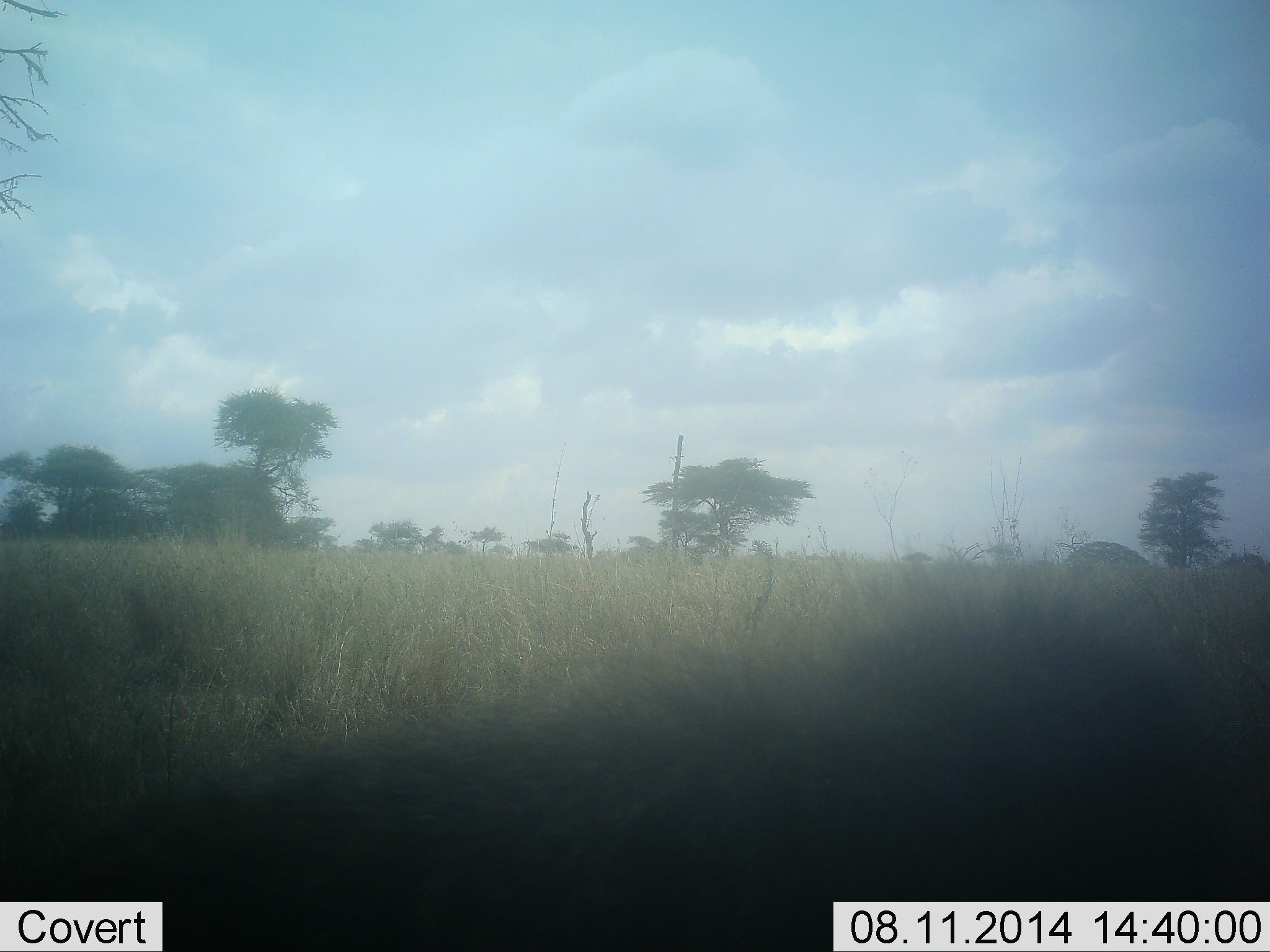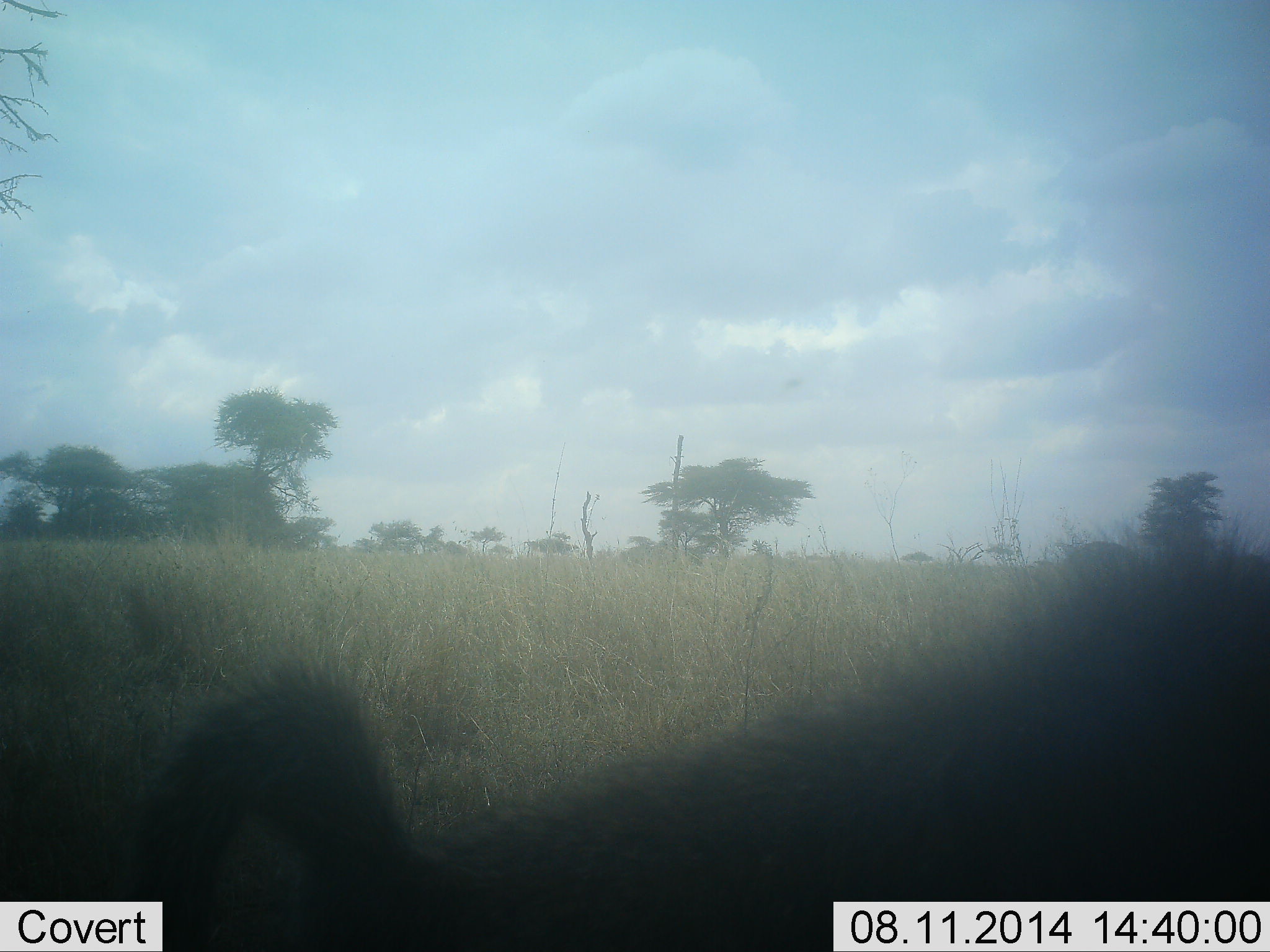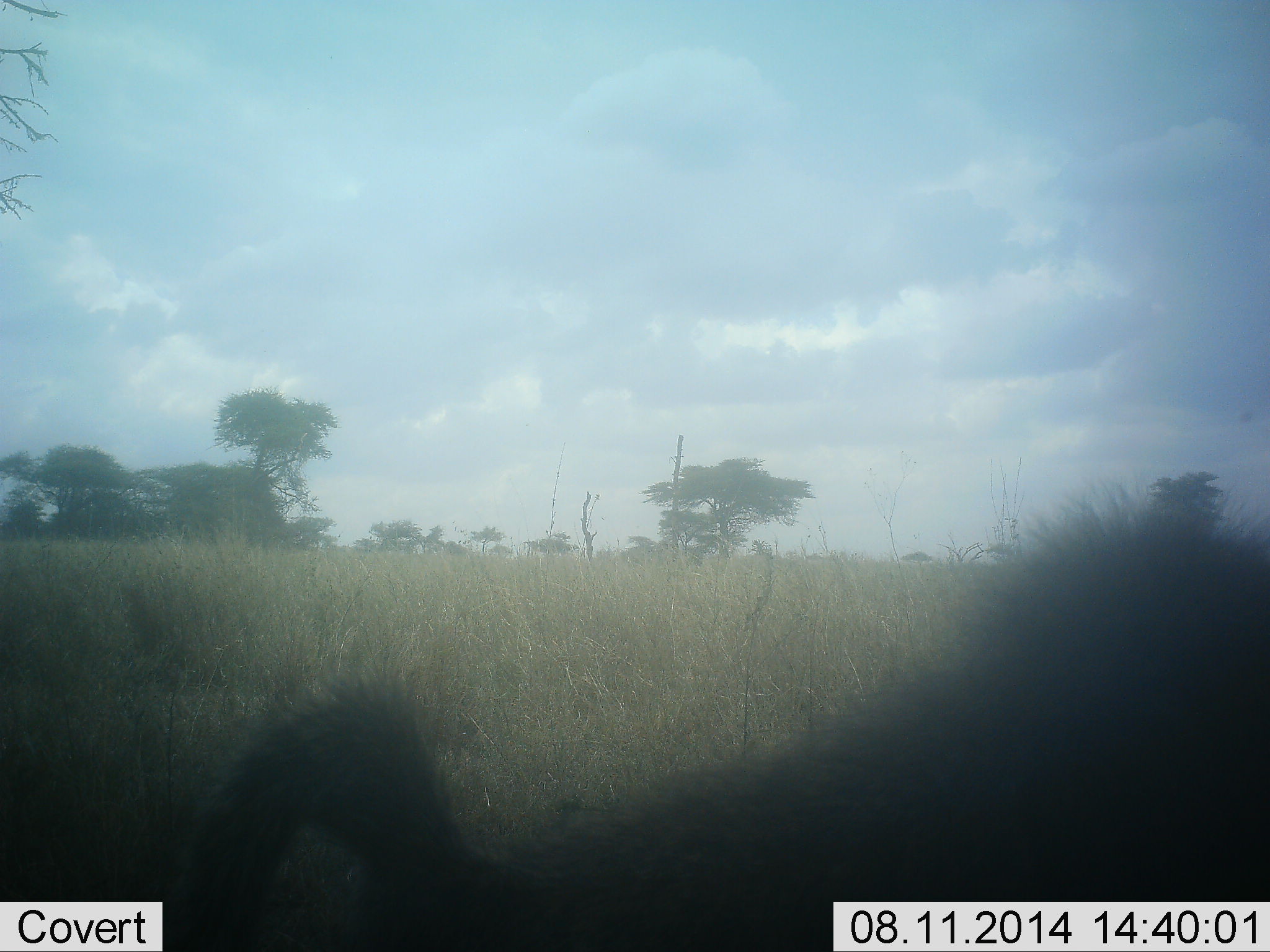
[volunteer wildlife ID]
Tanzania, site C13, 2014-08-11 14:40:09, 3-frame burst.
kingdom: Animalia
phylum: Chordata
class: Mammalia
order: Primates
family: Cercopithecidae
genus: Papio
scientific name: Papio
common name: baboon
Baboon (Papio), count 1. Behavior (volunteer vote fractions): standing 14%, resting 14%, moving 71%, interacting 0%. Young present (vote fraction): 0%. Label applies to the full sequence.